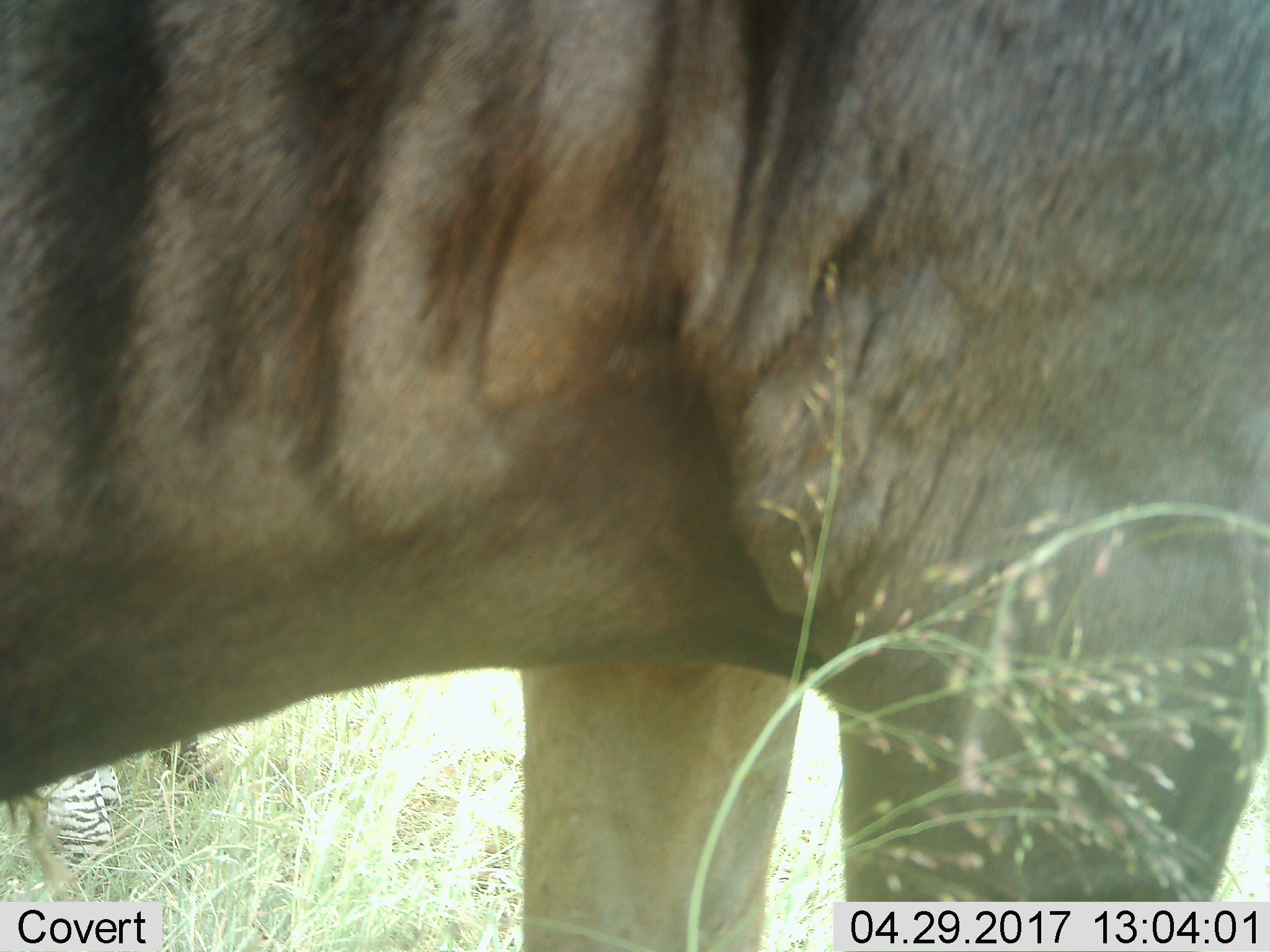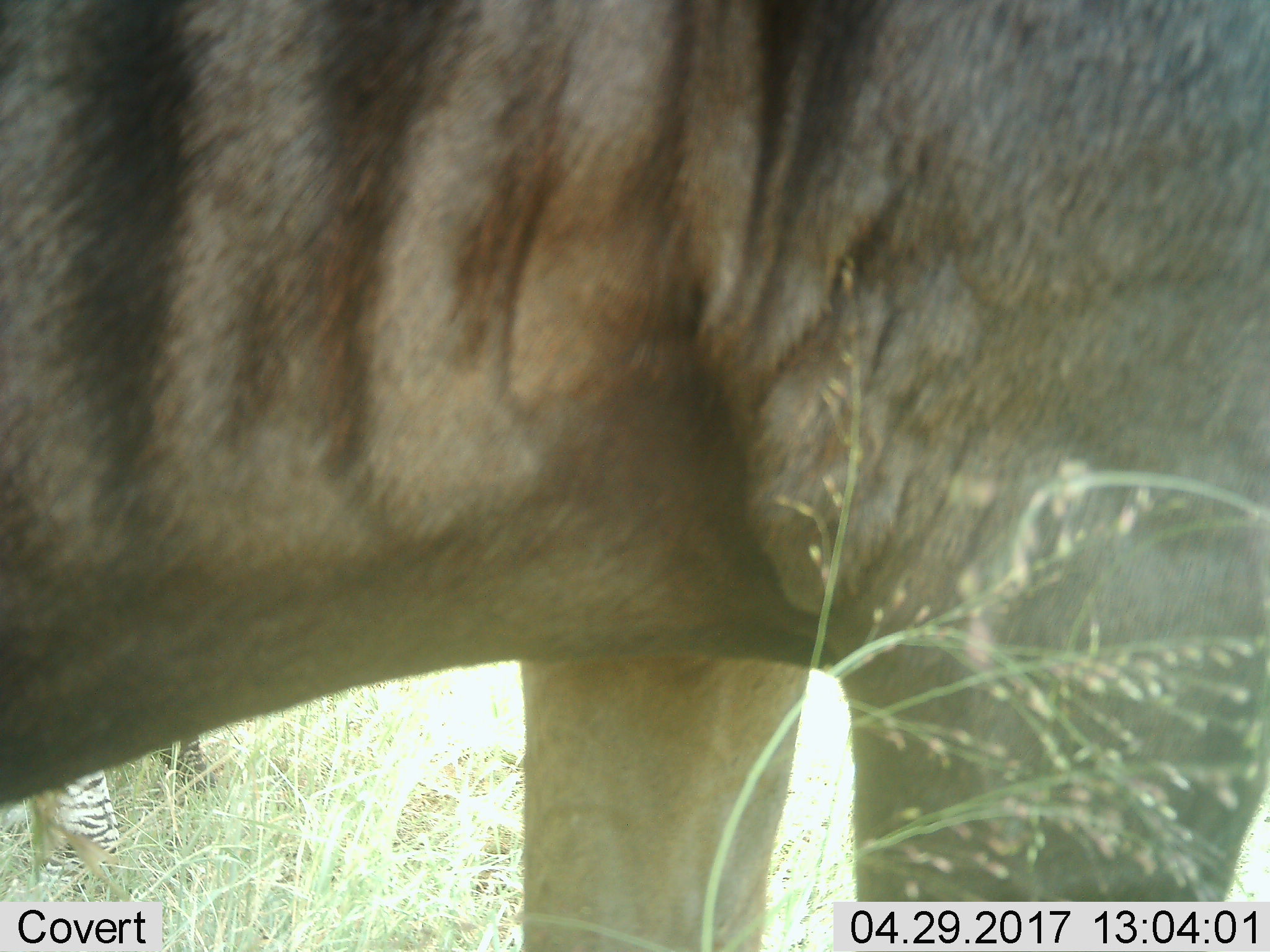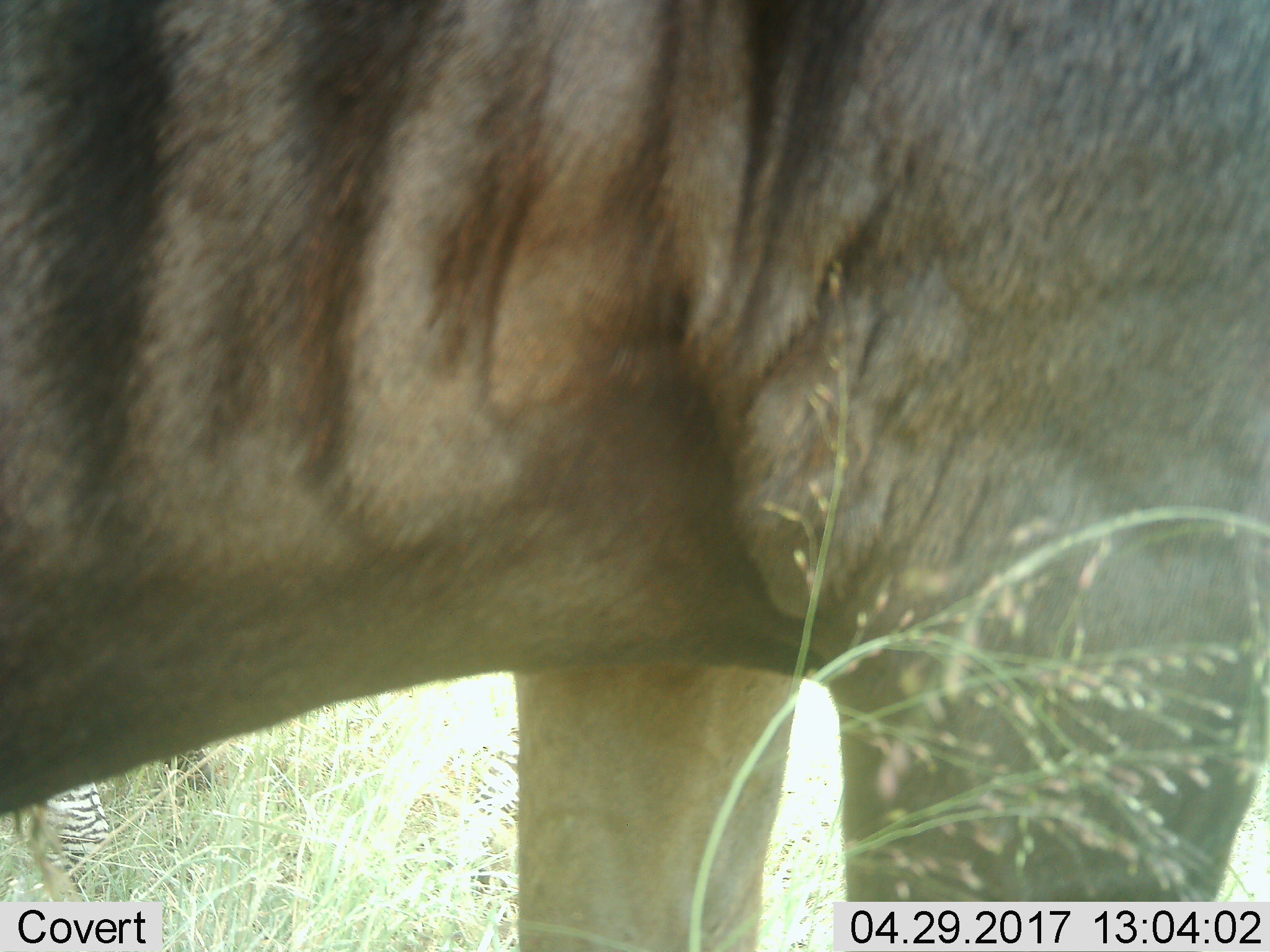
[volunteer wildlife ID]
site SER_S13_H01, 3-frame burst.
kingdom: Animalia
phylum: Chordata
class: Mammalia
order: Artiodactyla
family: Bovidae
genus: Connochaetes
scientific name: Connochaetes taurinus taurinus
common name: blue wildebeest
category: wildebeestblue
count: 1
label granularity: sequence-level